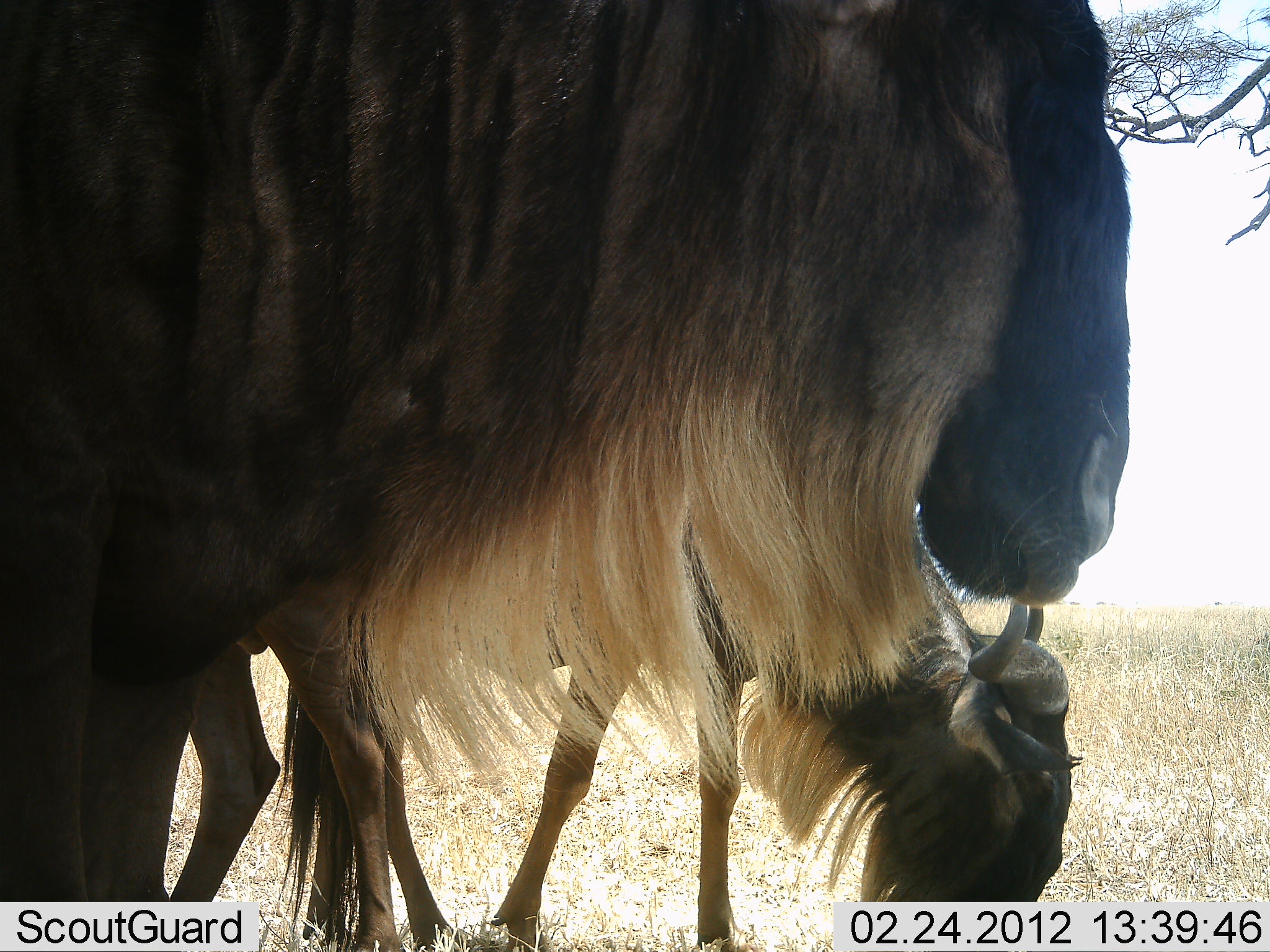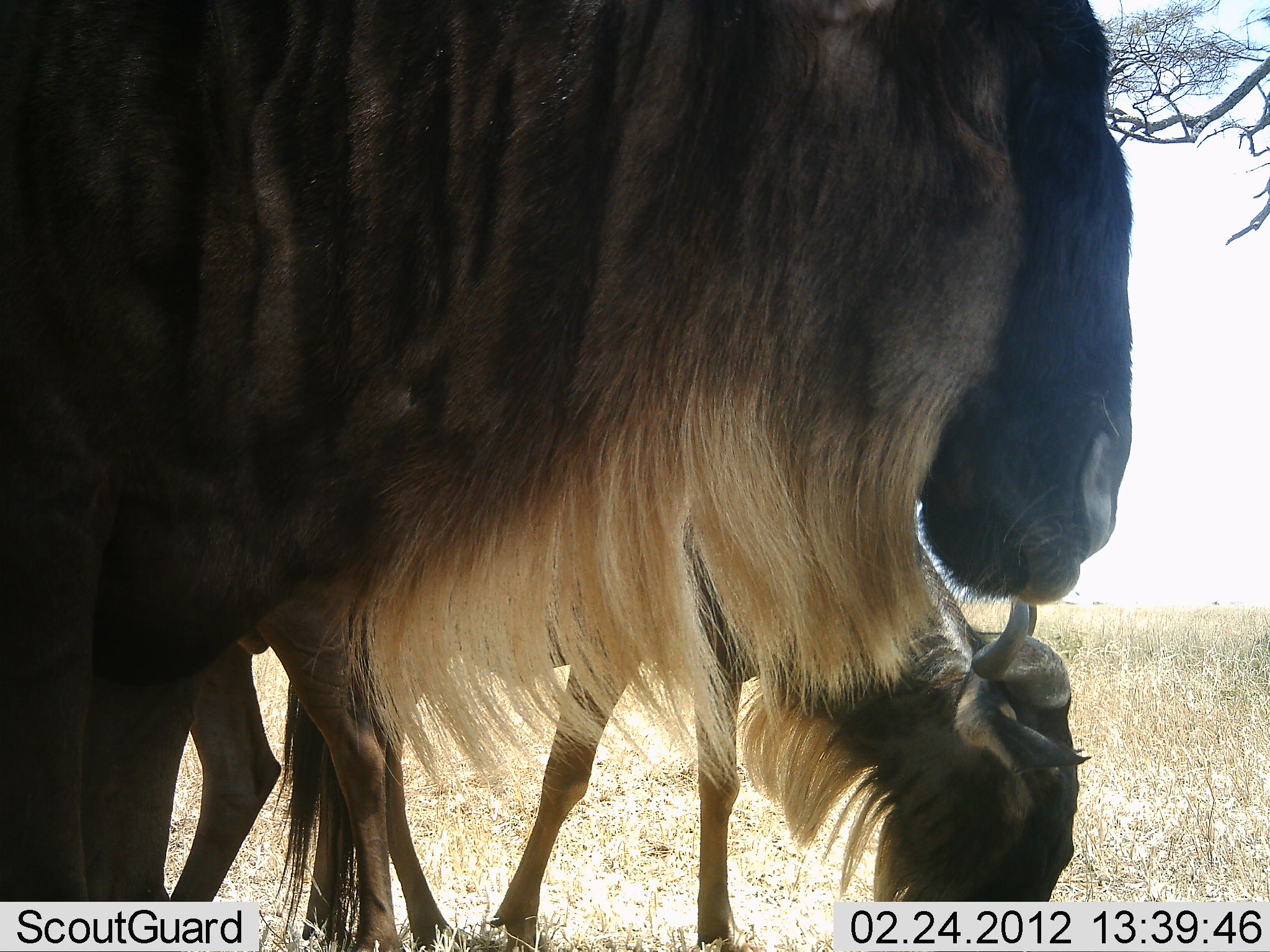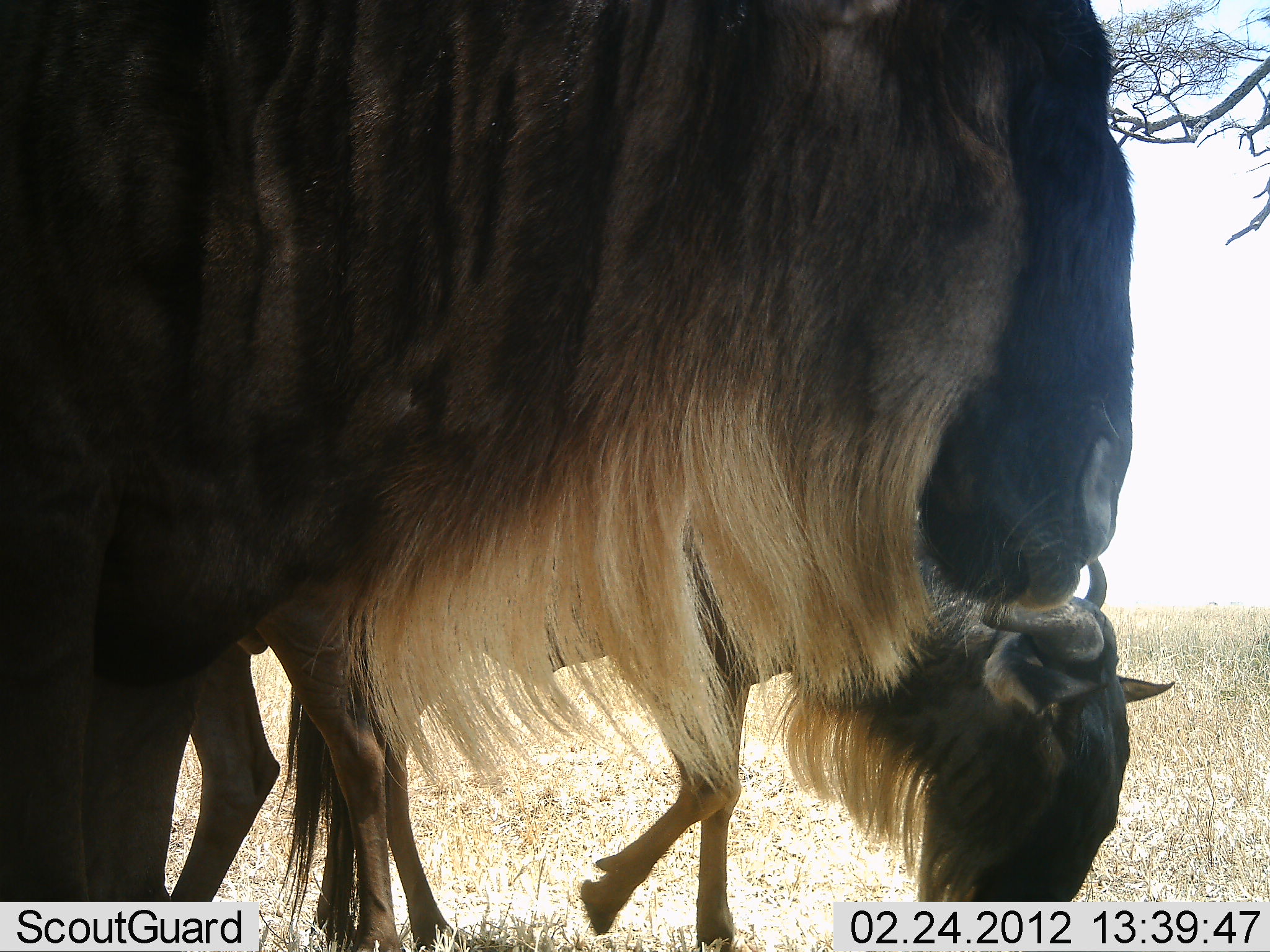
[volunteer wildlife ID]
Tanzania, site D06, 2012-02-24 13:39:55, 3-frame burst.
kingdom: Animalia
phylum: Chordata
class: Mammalia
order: Artiodactyla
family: Bovidae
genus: Connochaetes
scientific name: Connochaetes taurinus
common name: blue wildebeest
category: wildebeest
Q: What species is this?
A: Wildebeest (blue wildebeest) (Connochaetes taurinus).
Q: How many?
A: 2.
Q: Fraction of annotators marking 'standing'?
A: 84%.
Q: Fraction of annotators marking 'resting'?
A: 0%.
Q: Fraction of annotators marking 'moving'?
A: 0%.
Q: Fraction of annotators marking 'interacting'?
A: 0%.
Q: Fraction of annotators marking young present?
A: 5%.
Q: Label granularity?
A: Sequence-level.